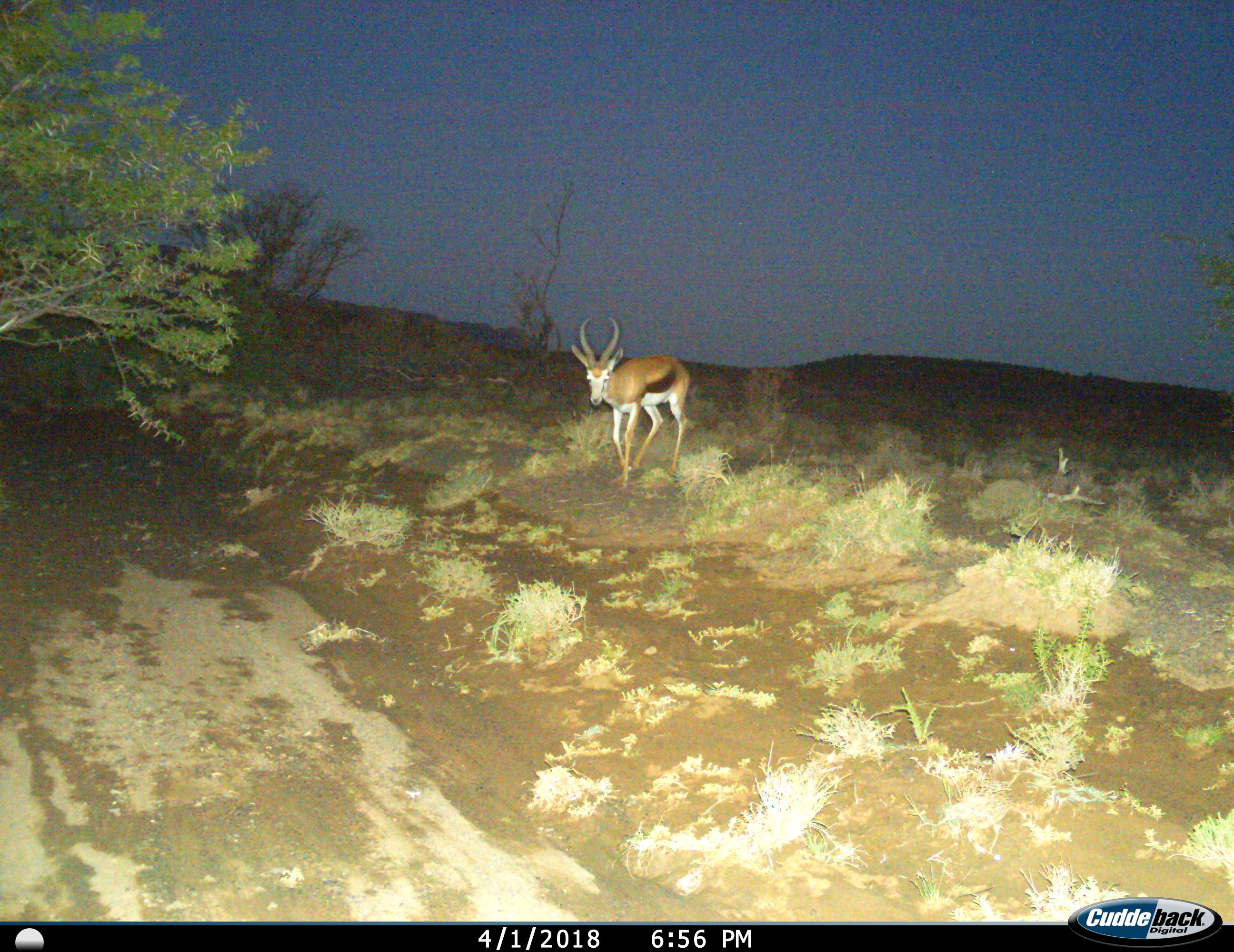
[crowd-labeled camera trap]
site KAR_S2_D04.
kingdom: Animalia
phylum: Chordata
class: Mammalia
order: Artiodactyla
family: Bovidae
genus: Antidorcas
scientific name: Antidorcas marsupialis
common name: springbok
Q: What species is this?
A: Springbok (Antidorcas marsupialis).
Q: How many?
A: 1.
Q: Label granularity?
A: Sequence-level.